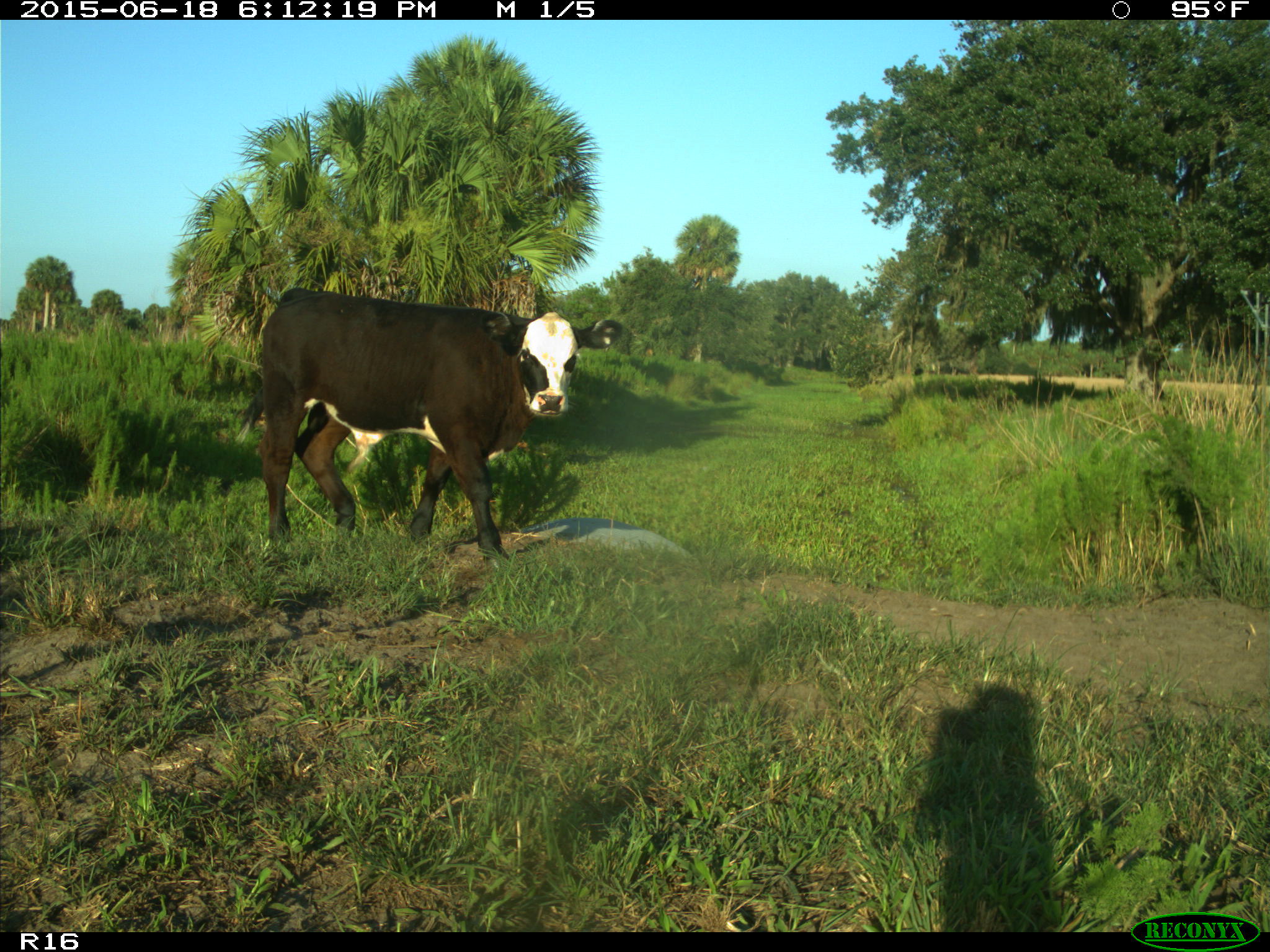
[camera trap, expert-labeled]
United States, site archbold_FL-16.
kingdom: Animalia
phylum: Chordata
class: Mammalia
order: Artiodactyla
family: Bovidae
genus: Bos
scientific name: Bos taurus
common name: domestic cow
Bos taurus (domestic cow).